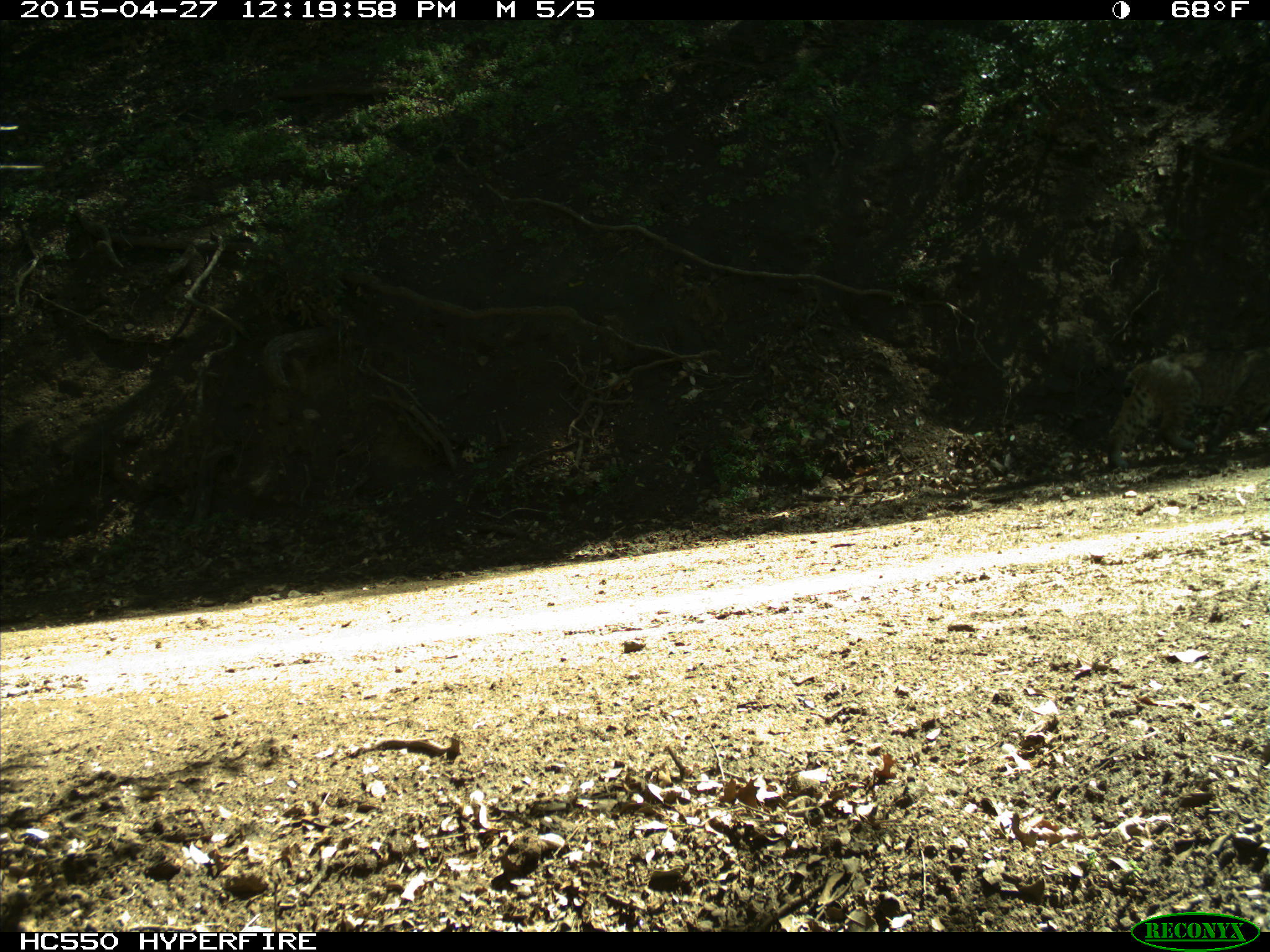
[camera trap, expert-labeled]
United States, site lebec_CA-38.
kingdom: Animalia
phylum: Chordata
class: Mammalia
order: Carnivora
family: Felidae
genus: Lynx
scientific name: Lynx rufus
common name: bobcat